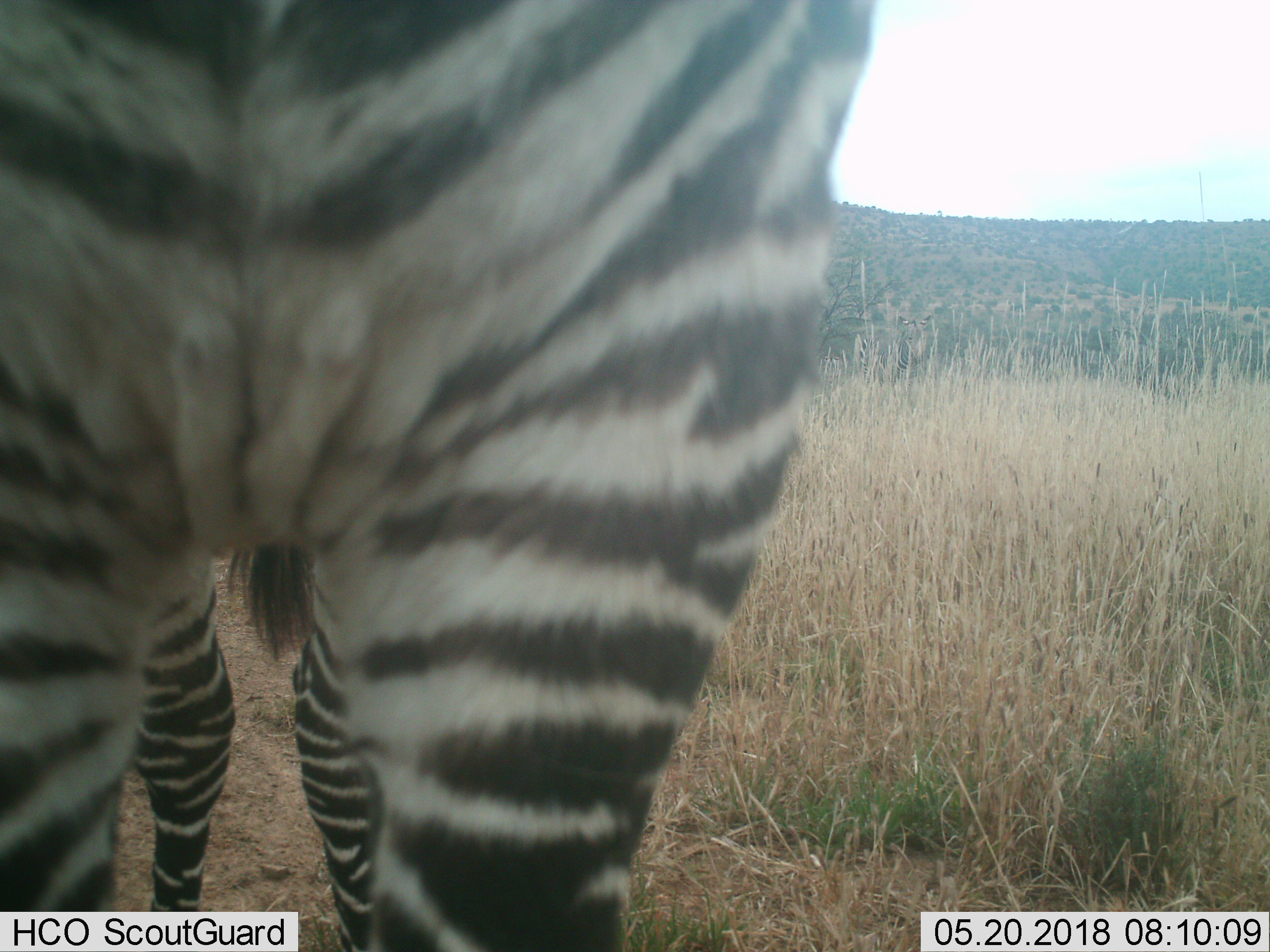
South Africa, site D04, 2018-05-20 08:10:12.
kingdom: Animalia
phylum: Chordata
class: Mammalia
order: Perissodactyla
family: Equidae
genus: Equus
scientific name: Equus zebra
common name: mountain zebra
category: zebramountain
Zebramountain (mountain zebra) (Equus zebra), count 1. Behavior (volunteer vote fractions): standing 100%, resting 0%, moving 11%, interacting 0%. Young present (vote fraction): 0%. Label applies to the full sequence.